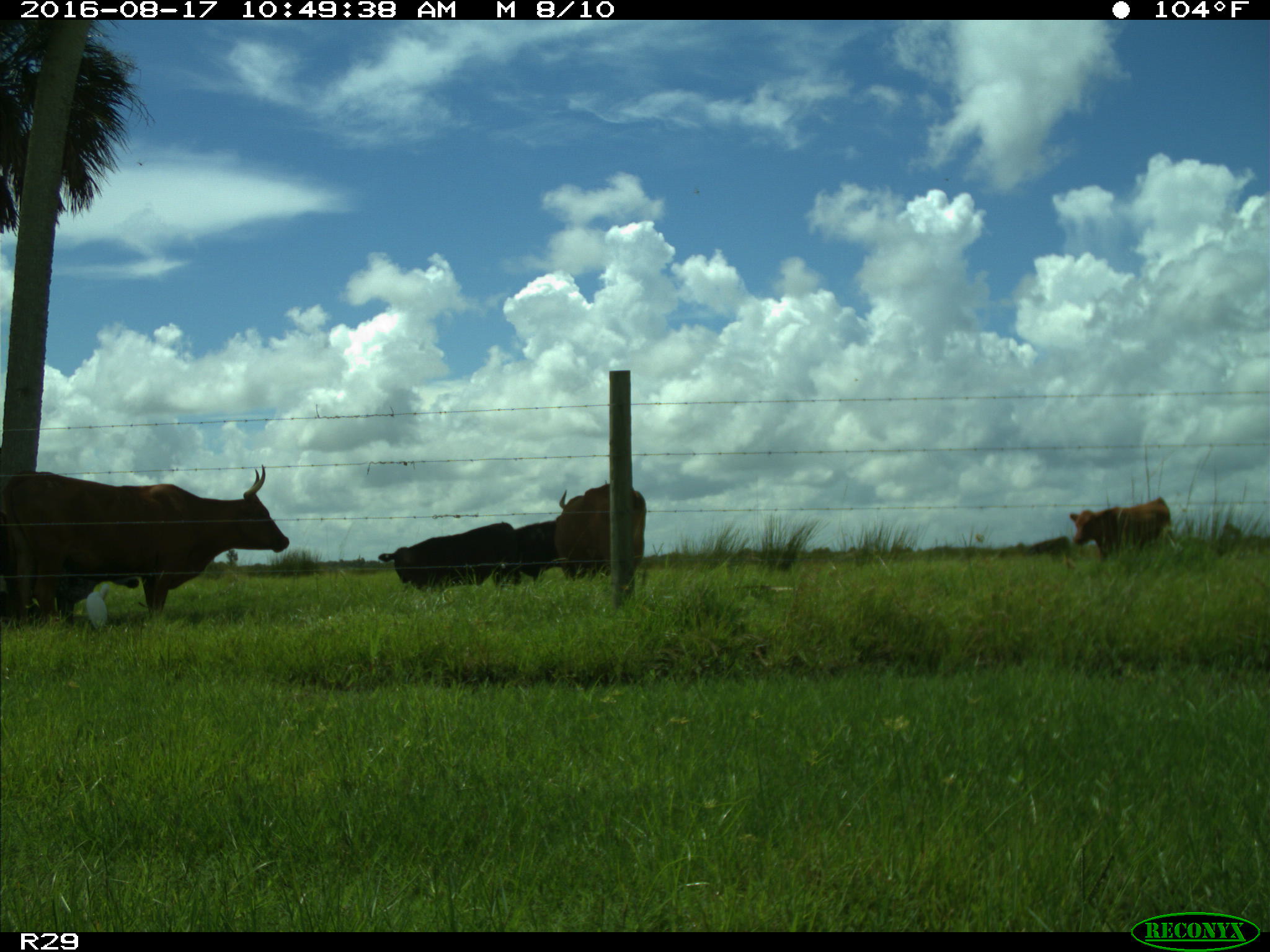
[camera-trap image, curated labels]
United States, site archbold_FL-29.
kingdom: Animalia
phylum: Chordata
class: Mammalia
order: Artiodactyla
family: Bovidae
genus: Bos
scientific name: Bos taurus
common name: domestic cow